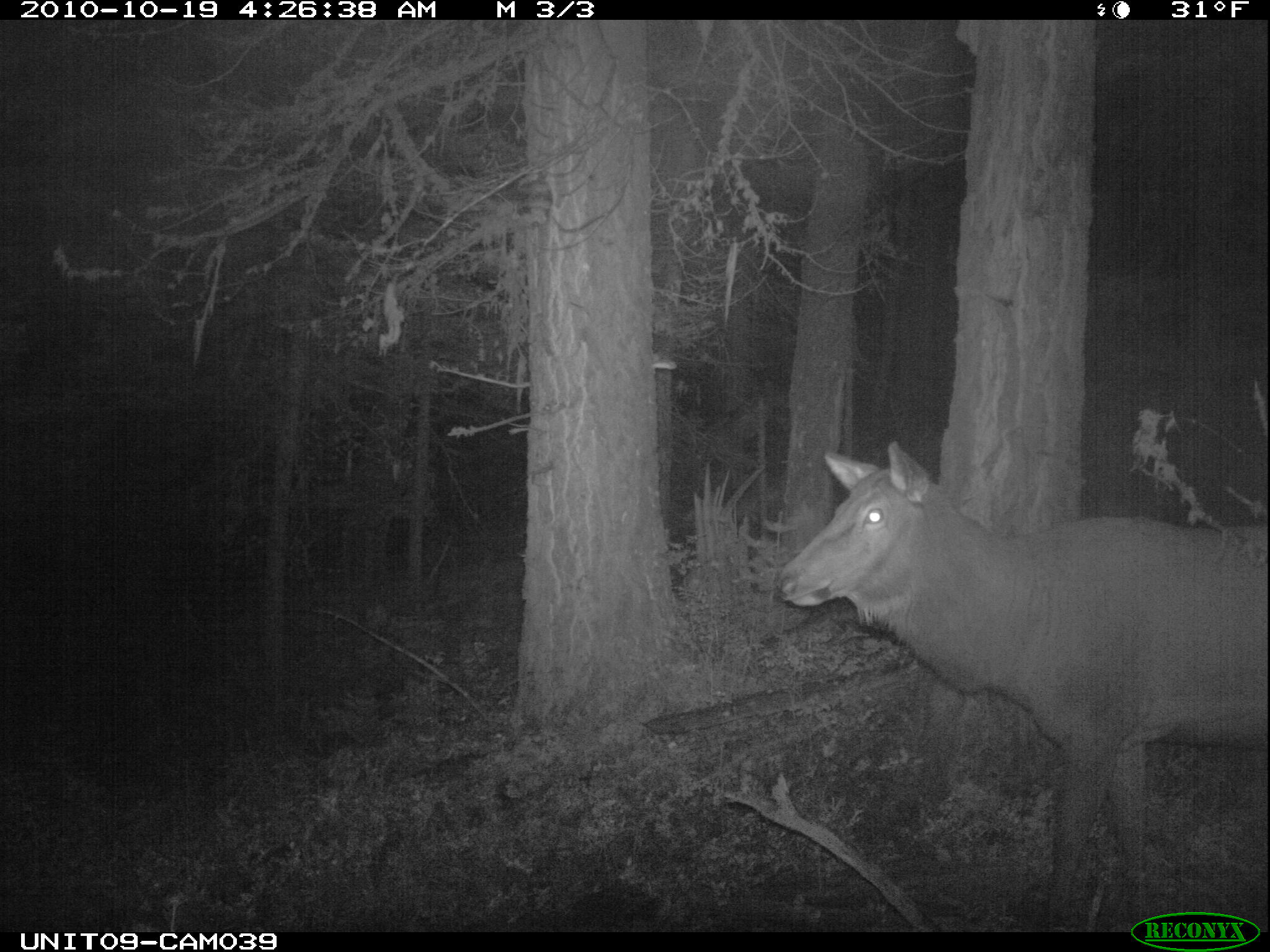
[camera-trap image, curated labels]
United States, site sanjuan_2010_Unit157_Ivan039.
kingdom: Animalia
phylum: Chordata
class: Mammalia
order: Artiodactyla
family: Cervidae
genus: Cervus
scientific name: Cervus elaphus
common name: red deer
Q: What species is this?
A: Cervus elaphus (red deer).